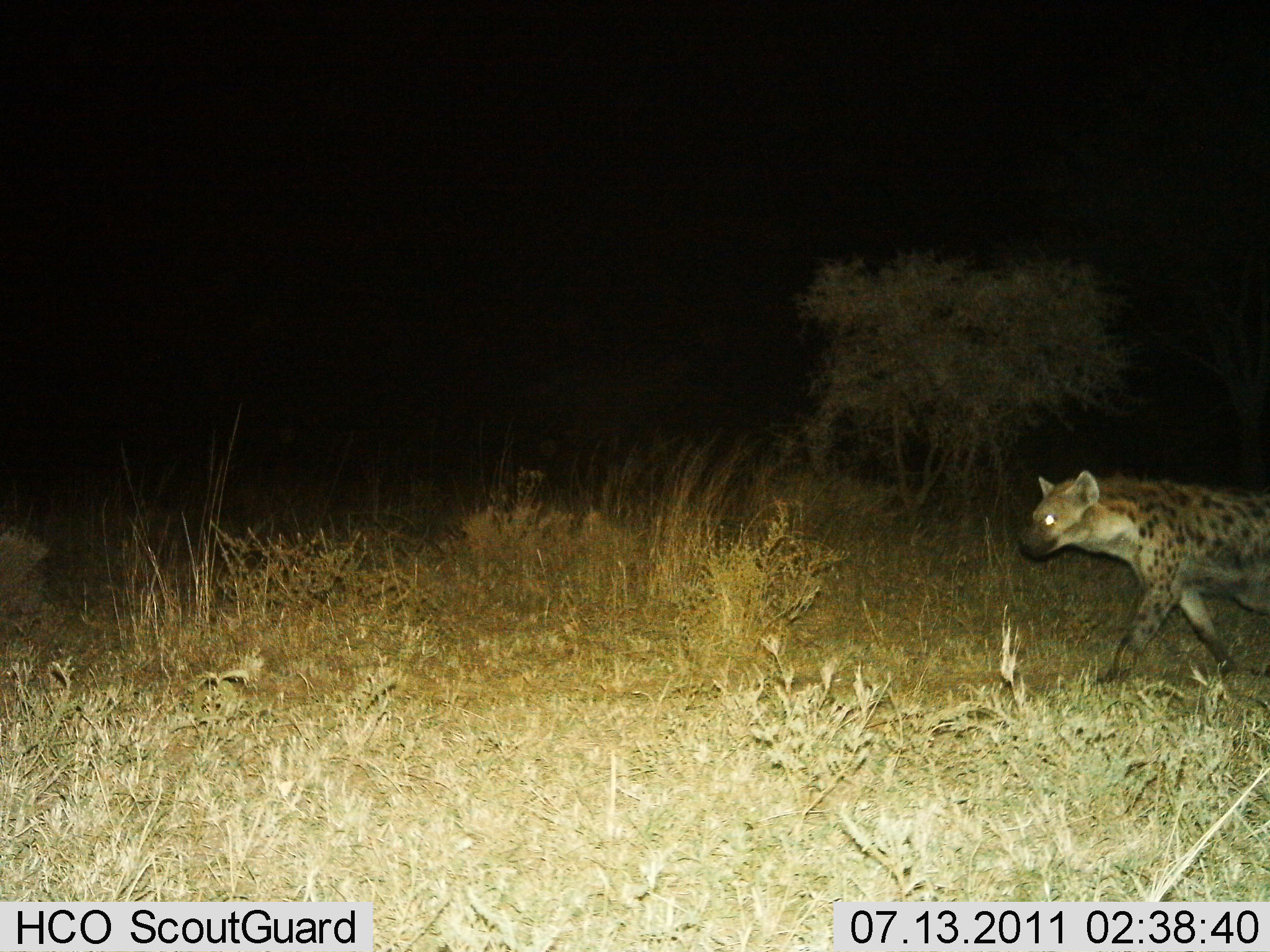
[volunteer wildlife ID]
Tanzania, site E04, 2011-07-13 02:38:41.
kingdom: Animalia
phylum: Chordata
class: Mammalia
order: Carnivora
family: Hyaenidae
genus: Crocuta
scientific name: Crocuta crocuta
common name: spotted hyena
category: hyenaspotted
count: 1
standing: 0%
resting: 0%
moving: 100%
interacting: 0%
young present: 0%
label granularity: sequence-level